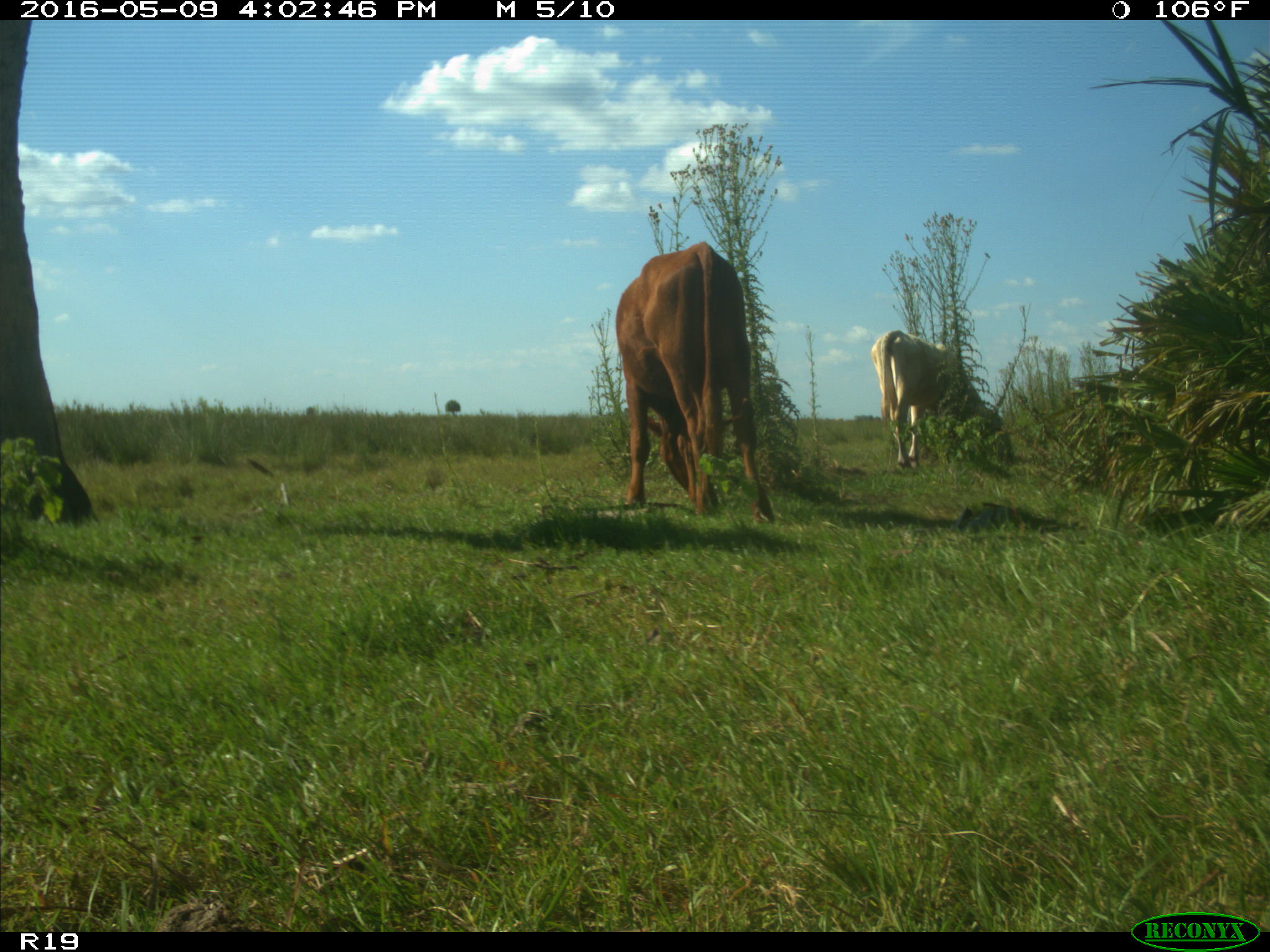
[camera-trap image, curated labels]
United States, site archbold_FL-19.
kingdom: Animalia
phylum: Chordata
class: Mammalia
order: Artiodactyla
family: Bovidae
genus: Bos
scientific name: Bos taurus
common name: domestic cow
Bos taurus (domestic cow).